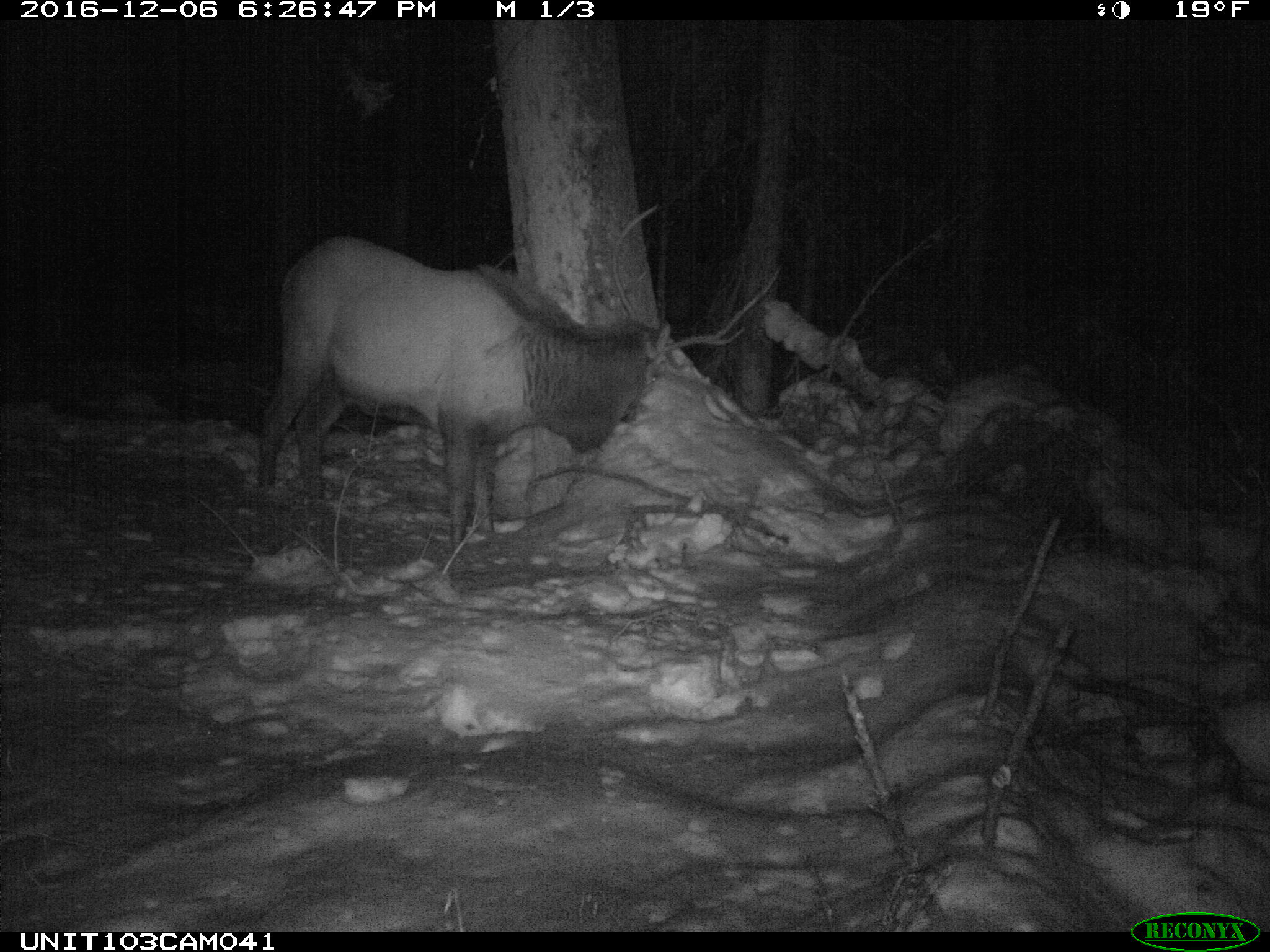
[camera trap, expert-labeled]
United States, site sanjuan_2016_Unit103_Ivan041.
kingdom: Animalia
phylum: Chordata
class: Mammalia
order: Artiodactyla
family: Cervidae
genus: Cervus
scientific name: Cervus elaphus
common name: red deer